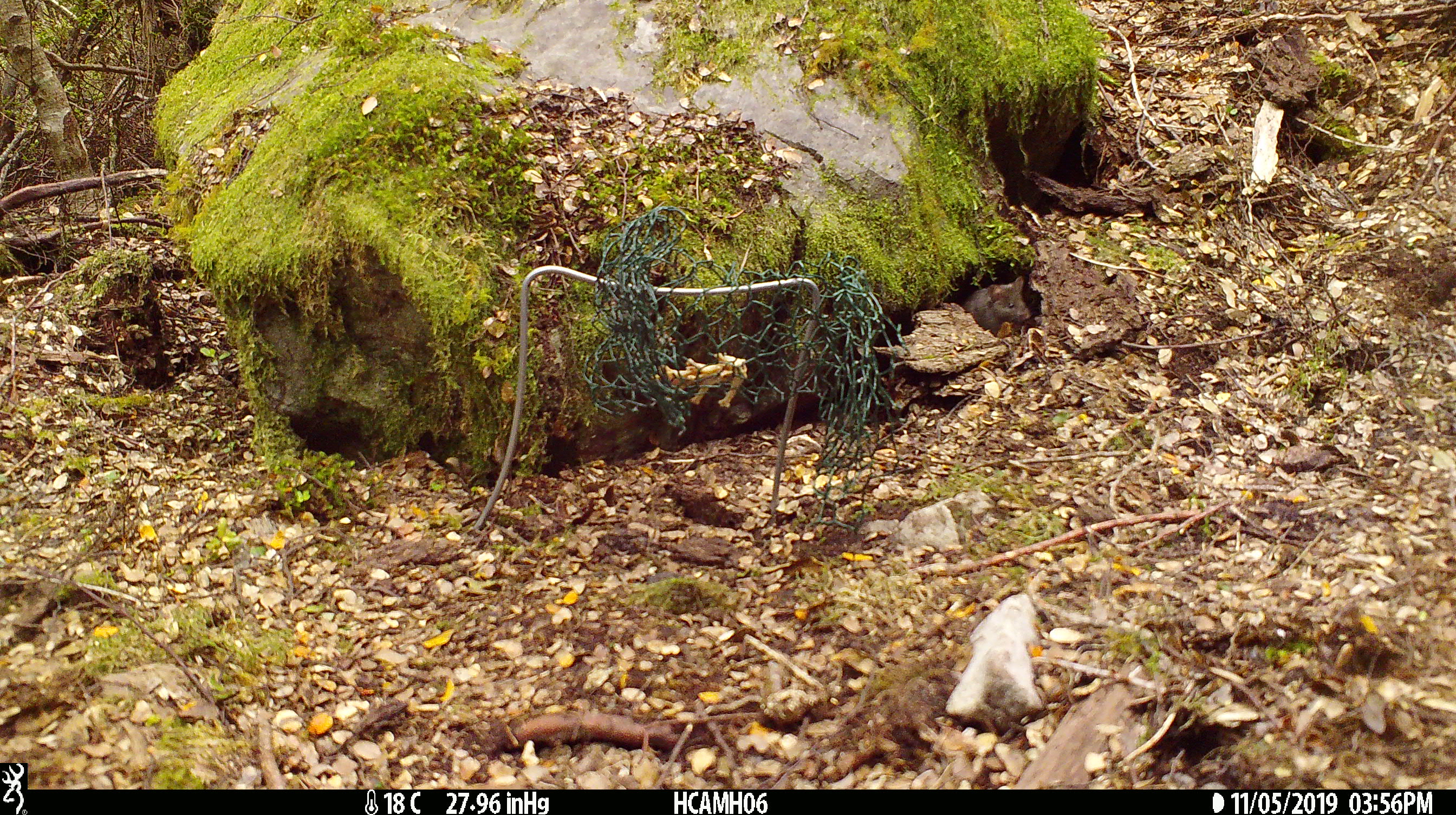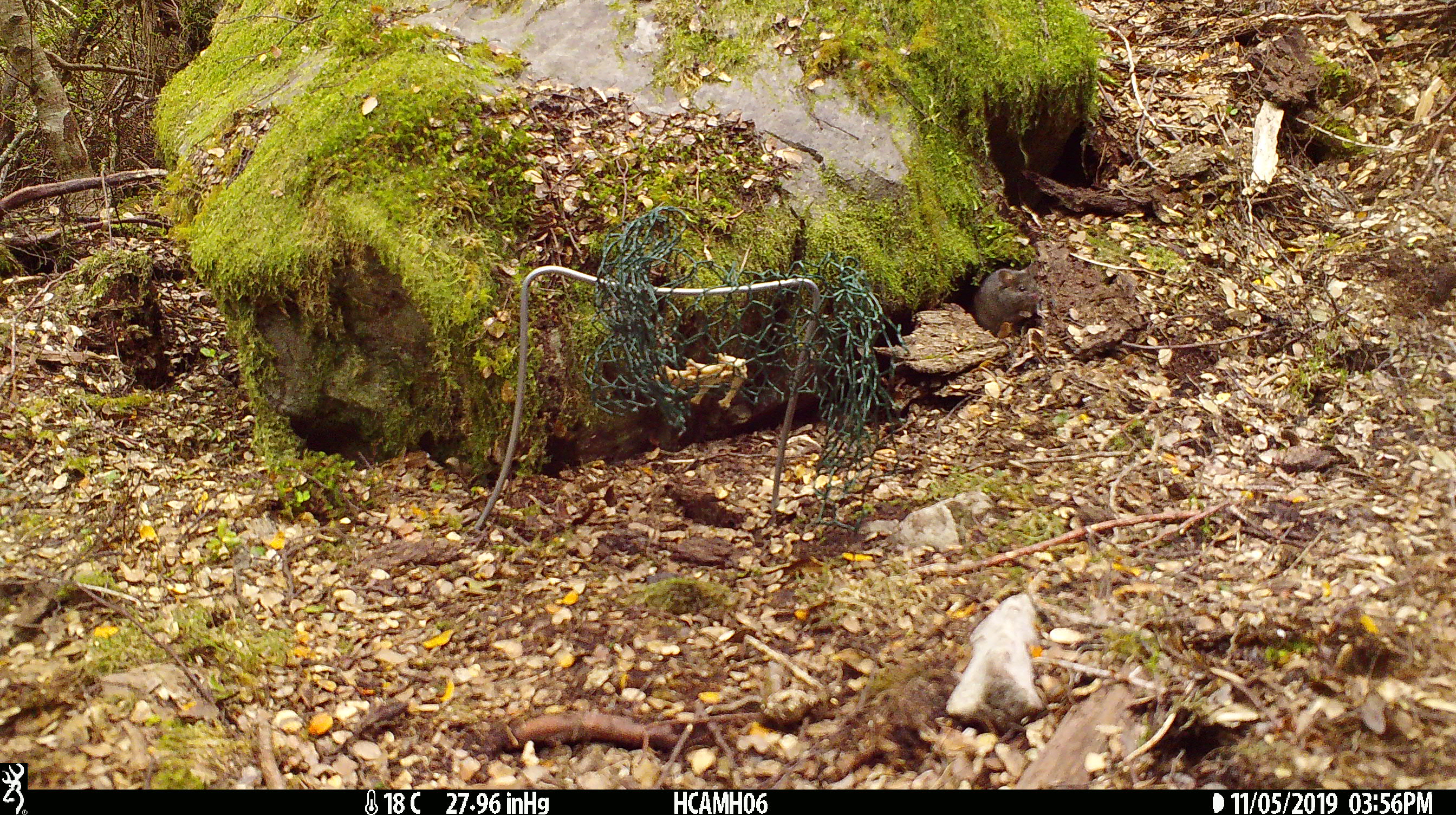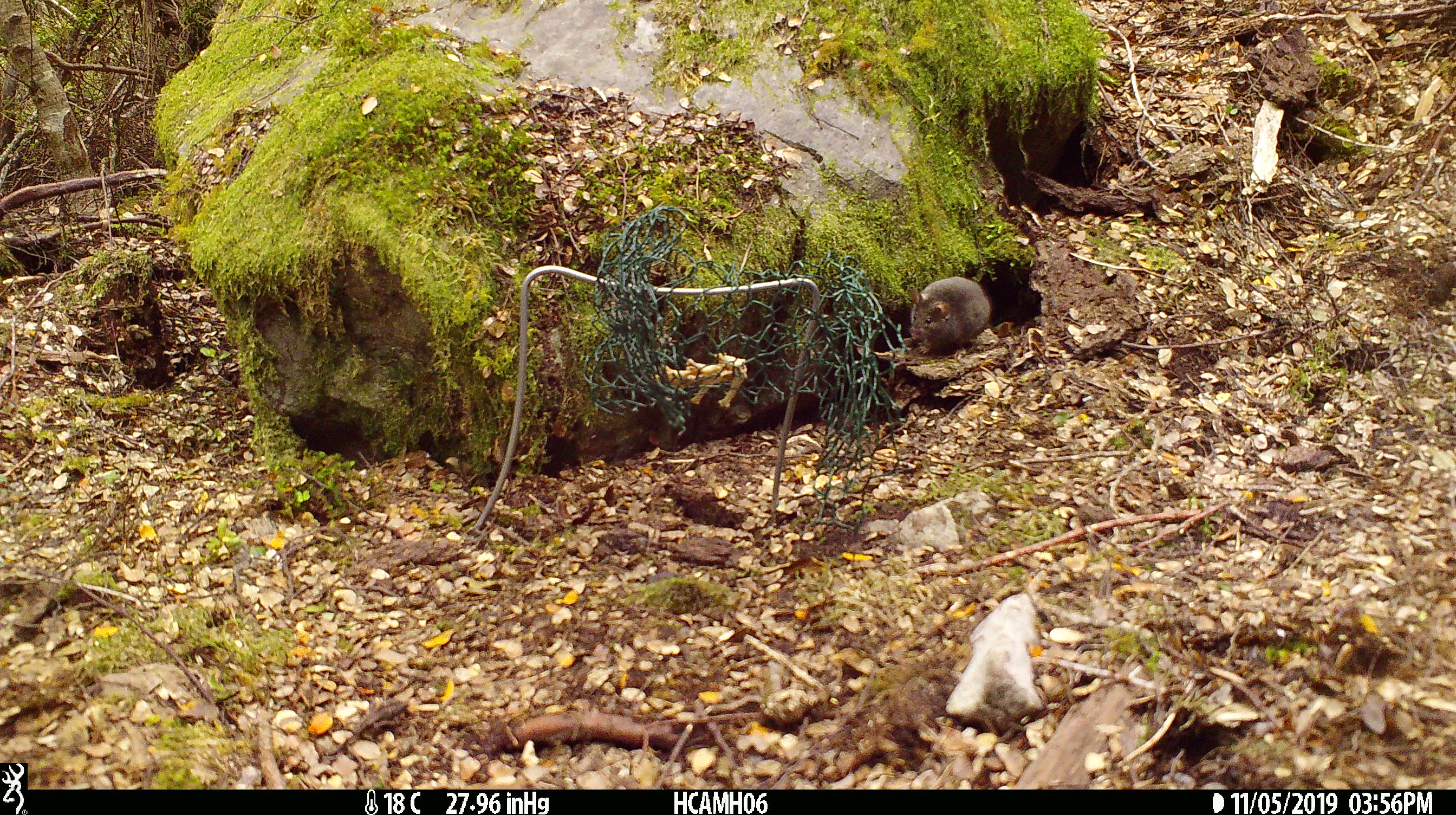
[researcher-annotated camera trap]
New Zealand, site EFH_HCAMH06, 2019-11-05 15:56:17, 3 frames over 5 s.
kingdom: Animalia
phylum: Chordata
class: Mammalia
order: Rodentia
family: Muridae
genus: Mus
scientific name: Mus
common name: mouse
Mouse (Mus).